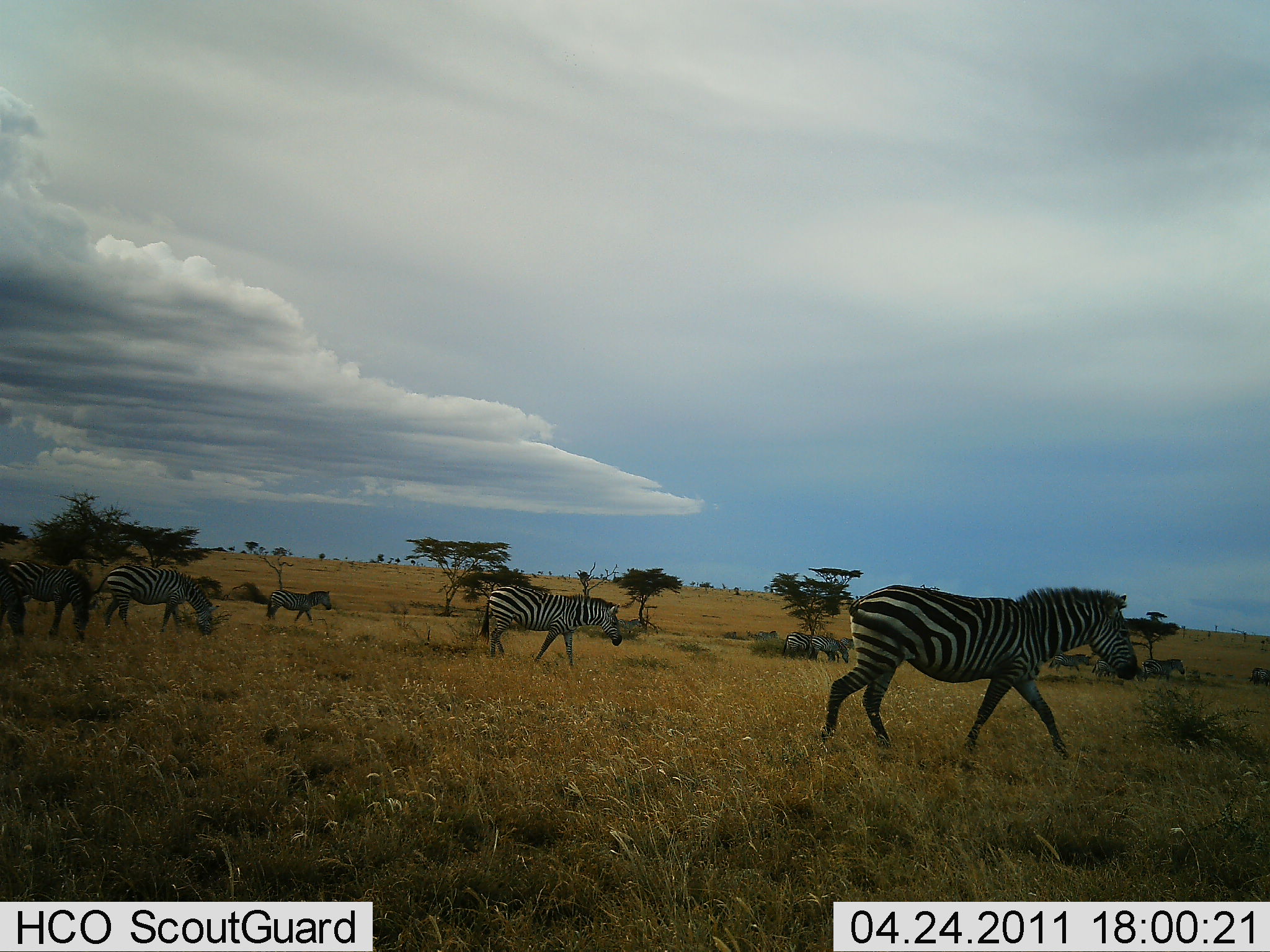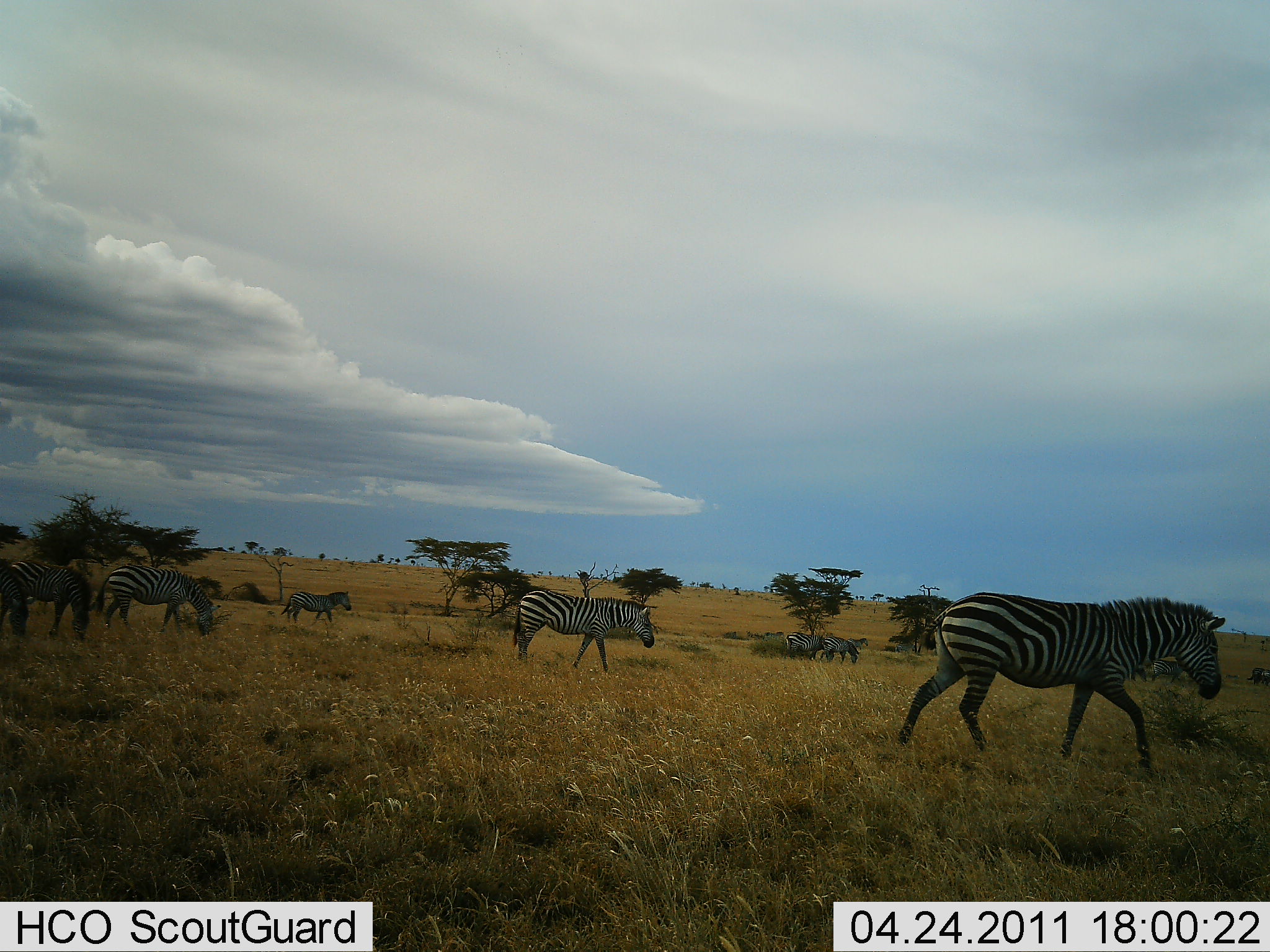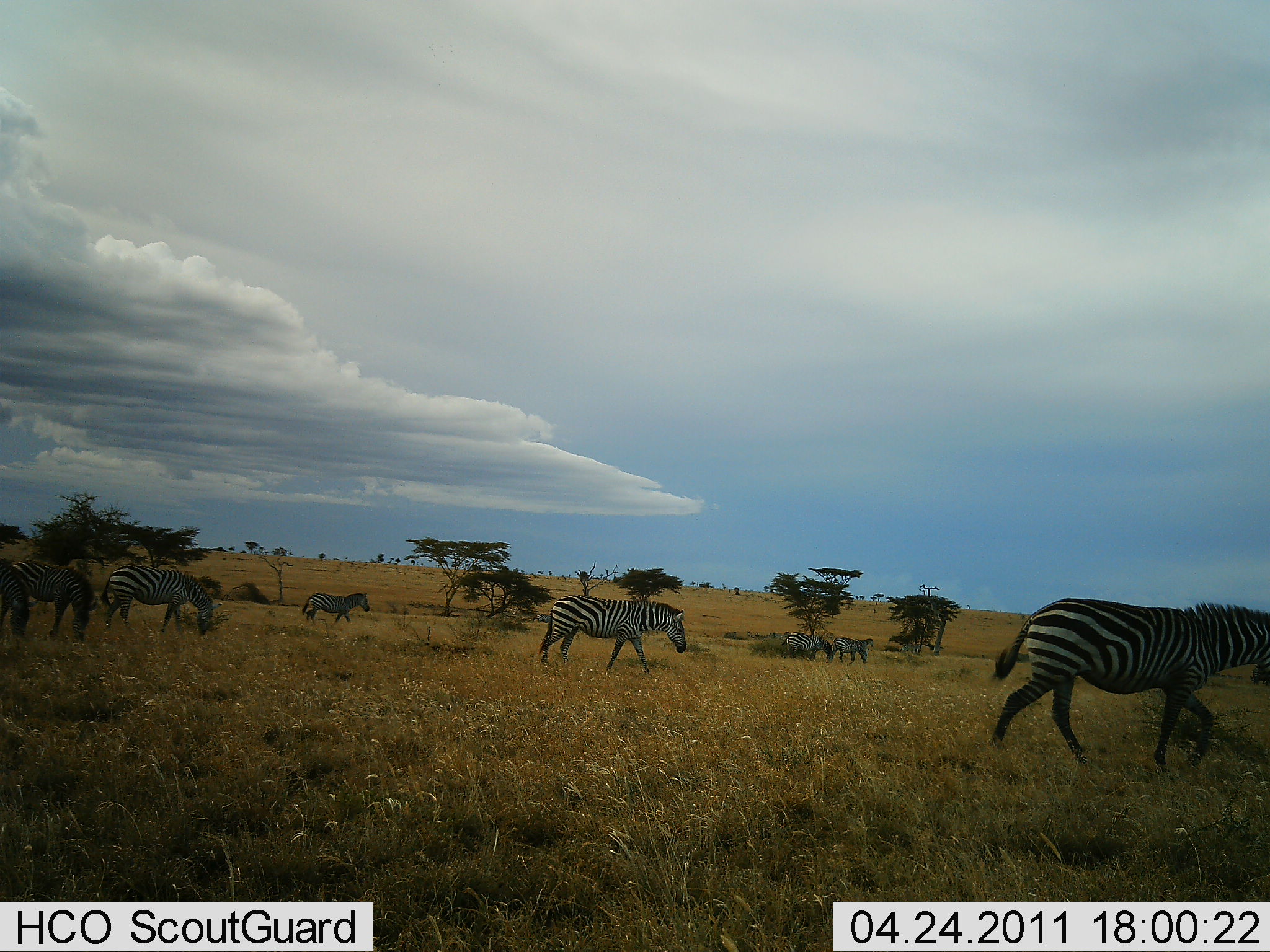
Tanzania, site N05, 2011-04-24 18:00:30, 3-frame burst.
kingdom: Animalia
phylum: Chordata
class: Mammalia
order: Perissodactyla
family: Equidae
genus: Equus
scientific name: Equus quagga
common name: plains zebra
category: zebra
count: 7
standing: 20%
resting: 0%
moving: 90%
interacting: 10%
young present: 0%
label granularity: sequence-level